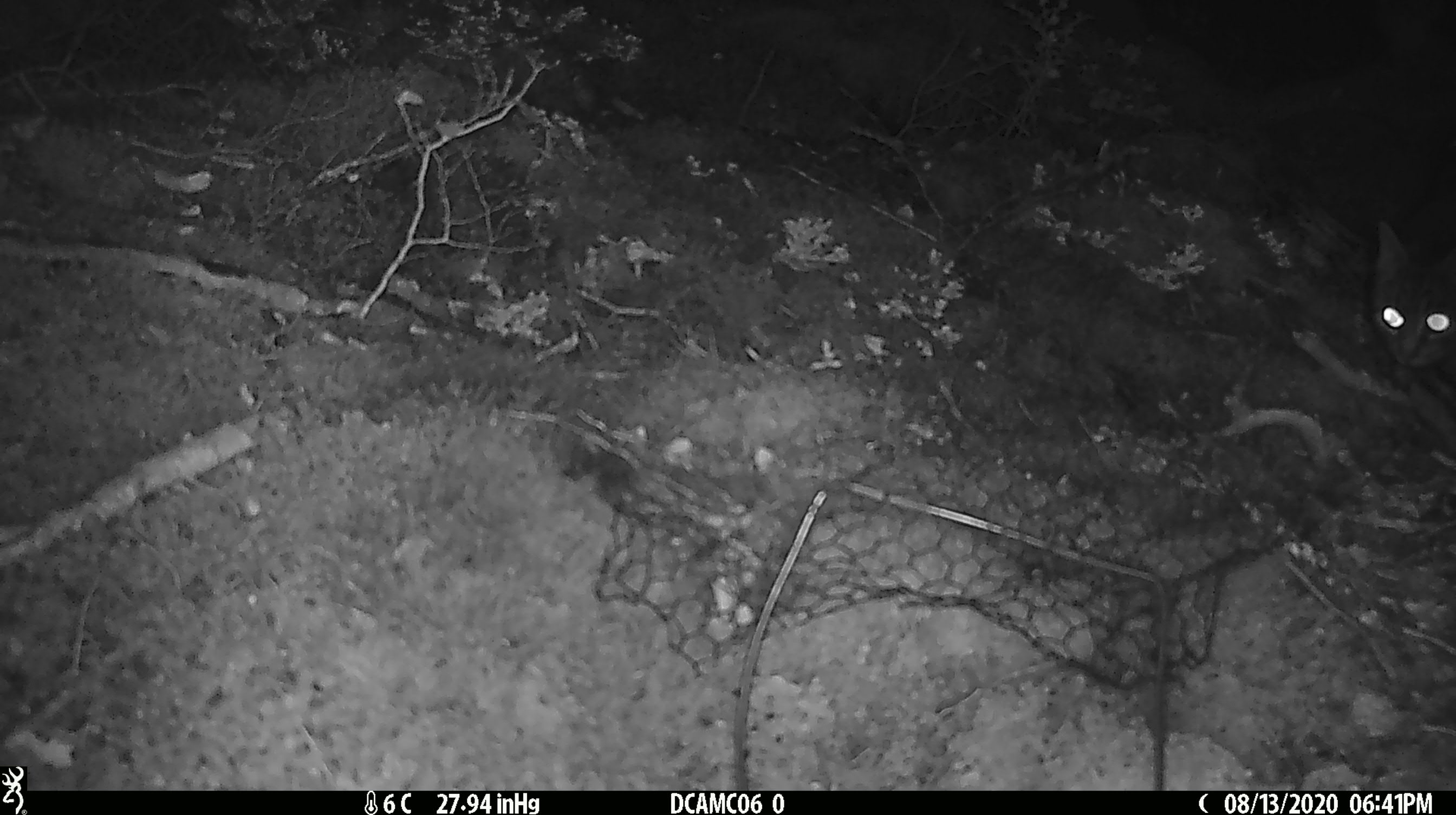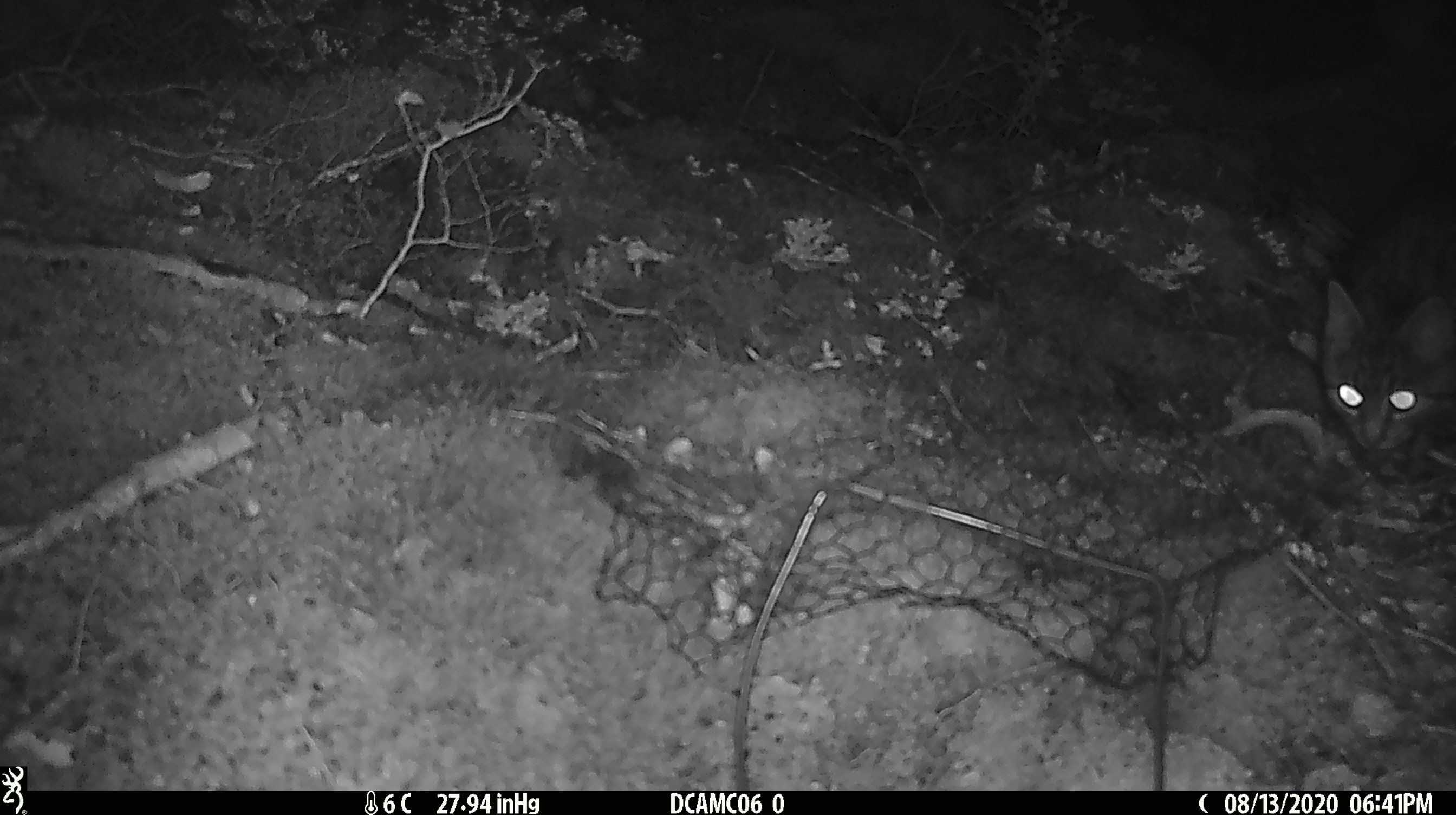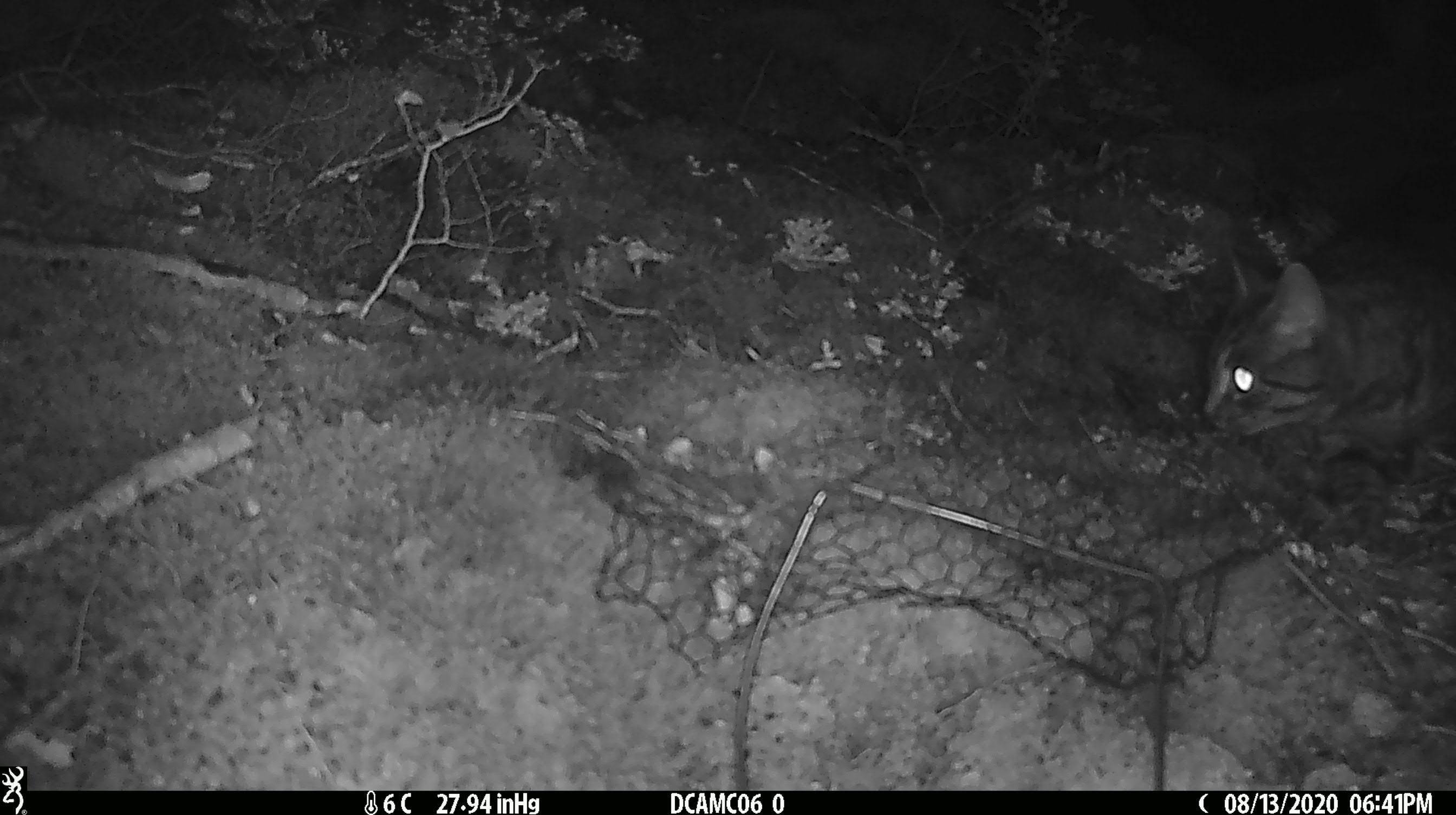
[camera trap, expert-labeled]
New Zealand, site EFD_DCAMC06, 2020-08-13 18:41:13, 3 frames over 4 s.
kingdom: Animalia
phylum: Chordata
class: Mammalia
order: Carnivora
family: Felidae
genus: Felis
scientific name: Felis catus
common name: domestic cat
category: cat